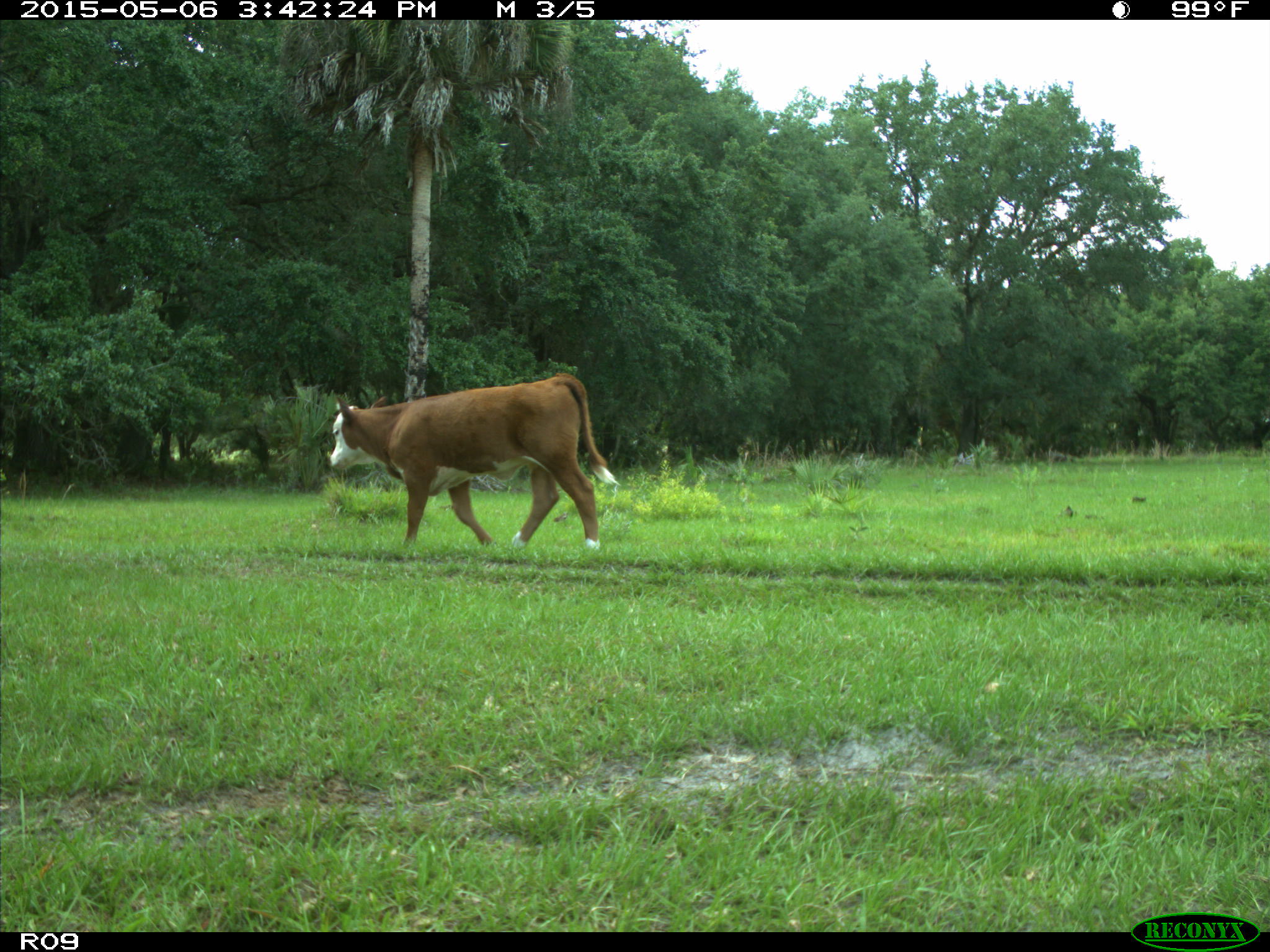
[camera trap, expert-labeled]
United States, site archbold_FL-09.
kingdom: Animalia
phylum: Chordata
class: Mammalia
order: Artiodactyla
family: Bovidae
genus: Bos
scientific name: Bos taurus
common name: domestic cow